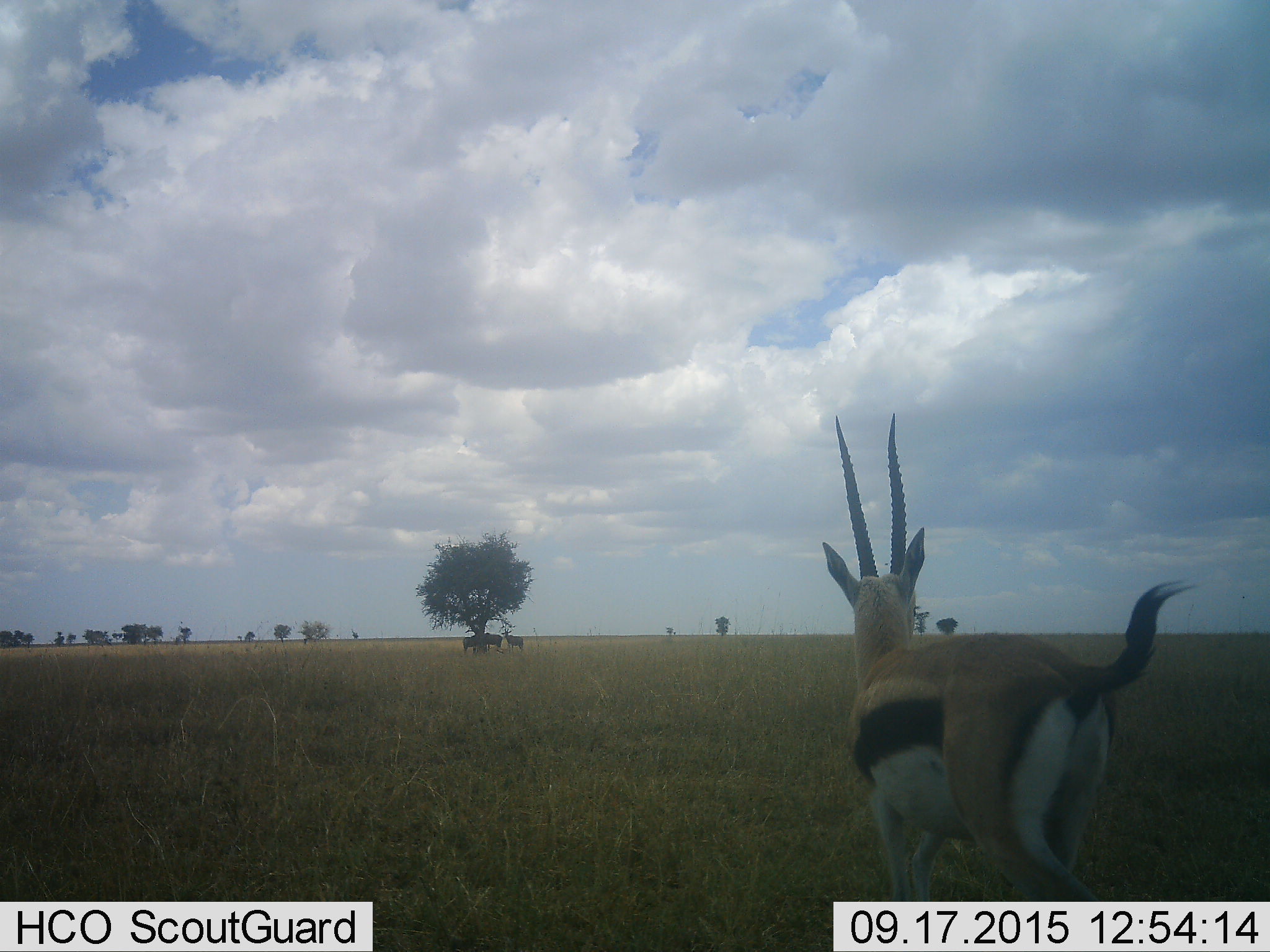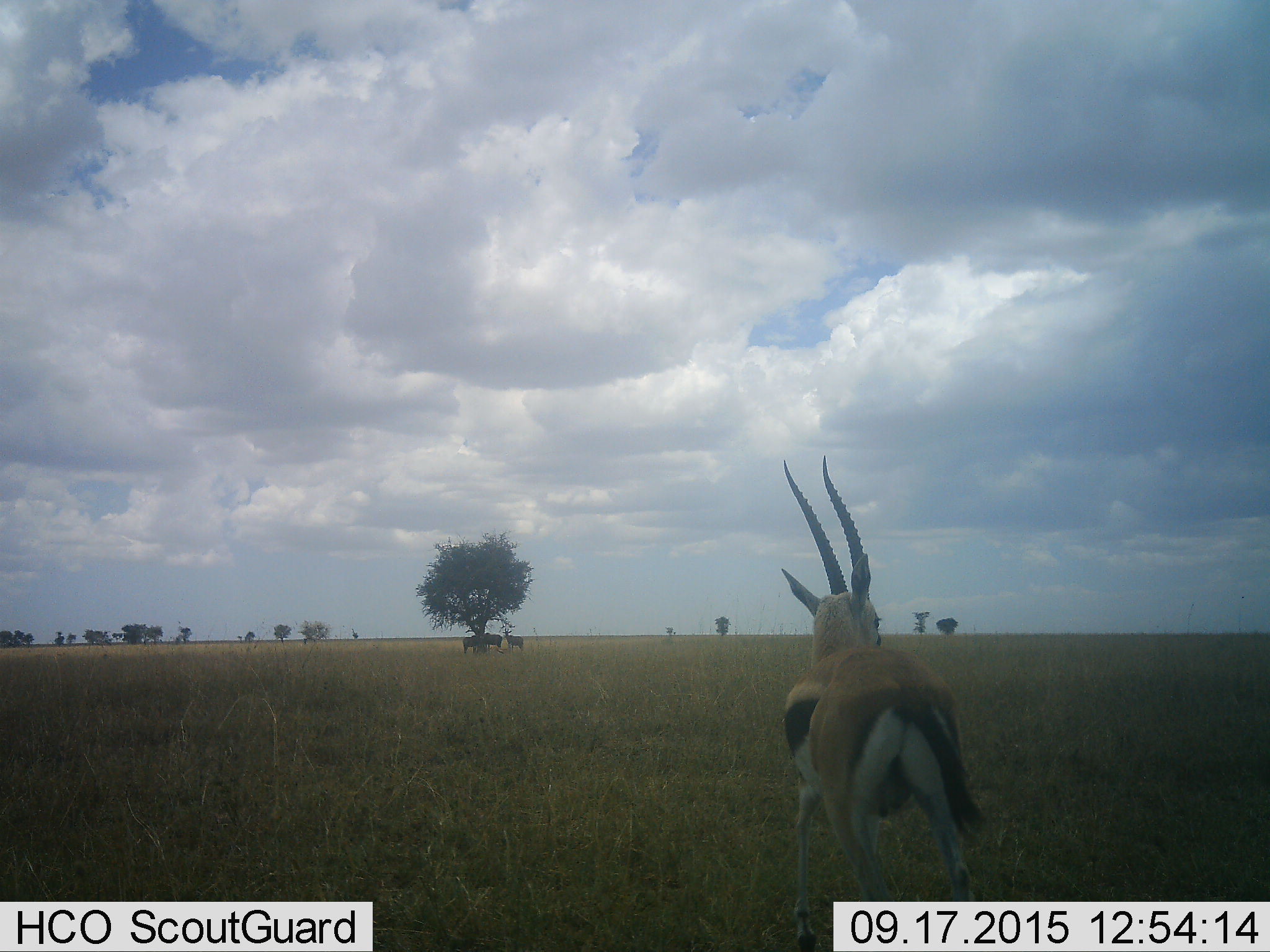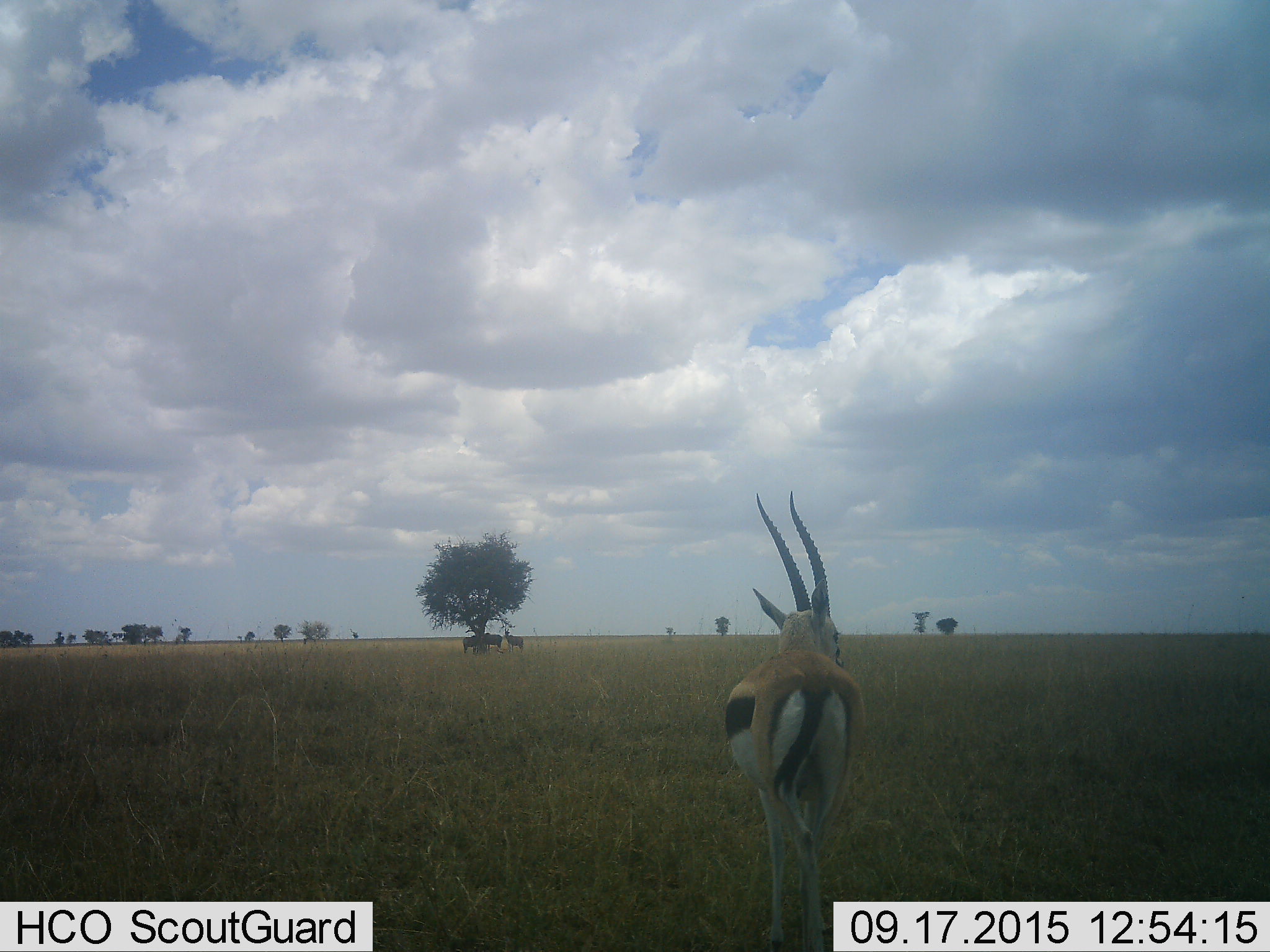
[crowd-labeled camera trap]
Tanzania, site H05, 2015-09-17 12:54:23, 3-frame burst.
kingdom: Animalia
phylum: Chordata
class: Mammalia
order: Artiodactyla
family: Bovidae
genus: Eudorcas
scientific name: Eudorcas thomsonii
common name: thomson's gazelle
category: gazellethomsons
Gazellethomsons (thomson's gazelle) (Eudorcas thomsonii), count 1. Behavior (volunteer vote fractions): standing 50%, resting 0%, moving 75%, interacting 0%. Young present (vote fraction): 0%. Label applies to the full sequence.